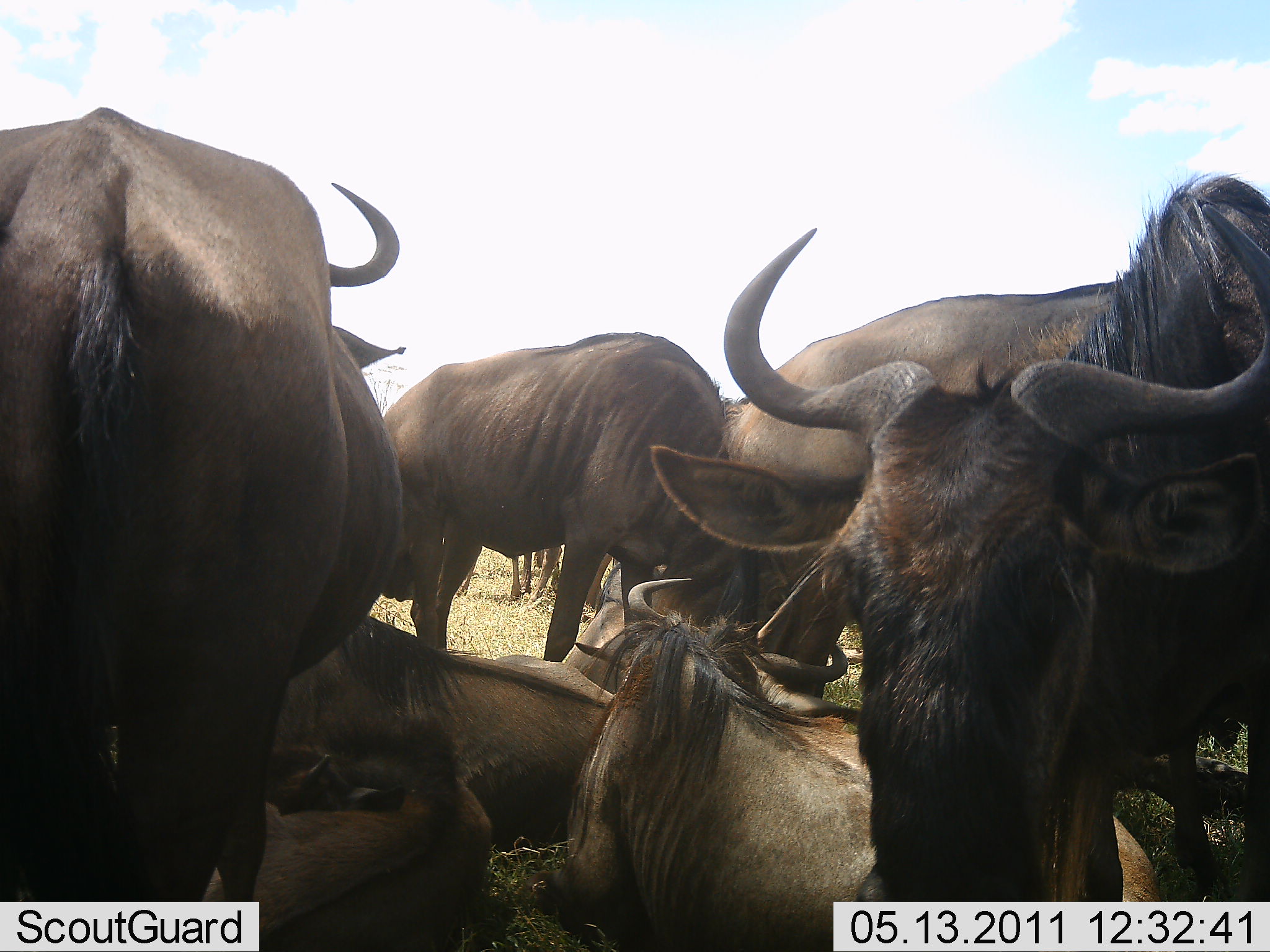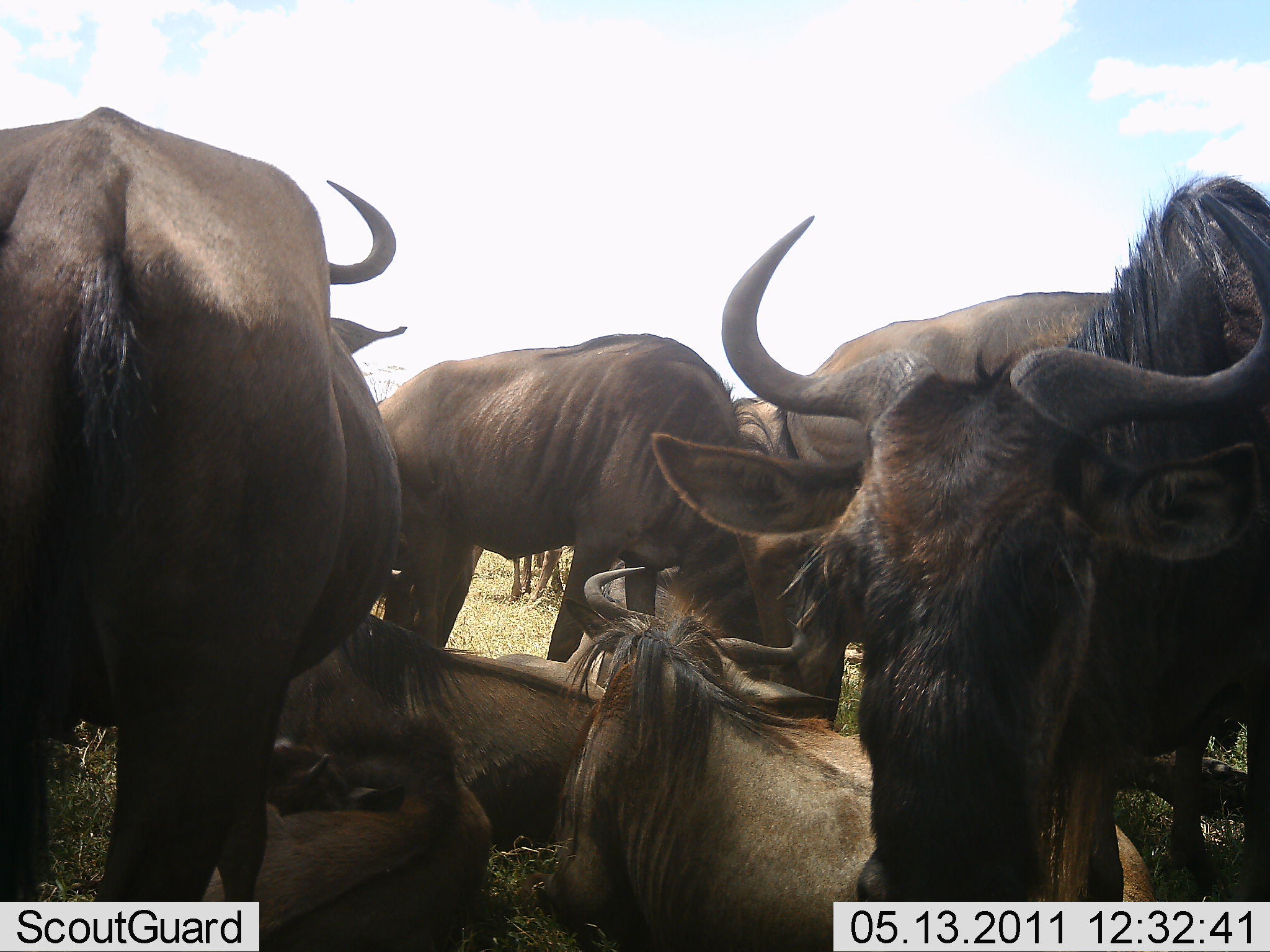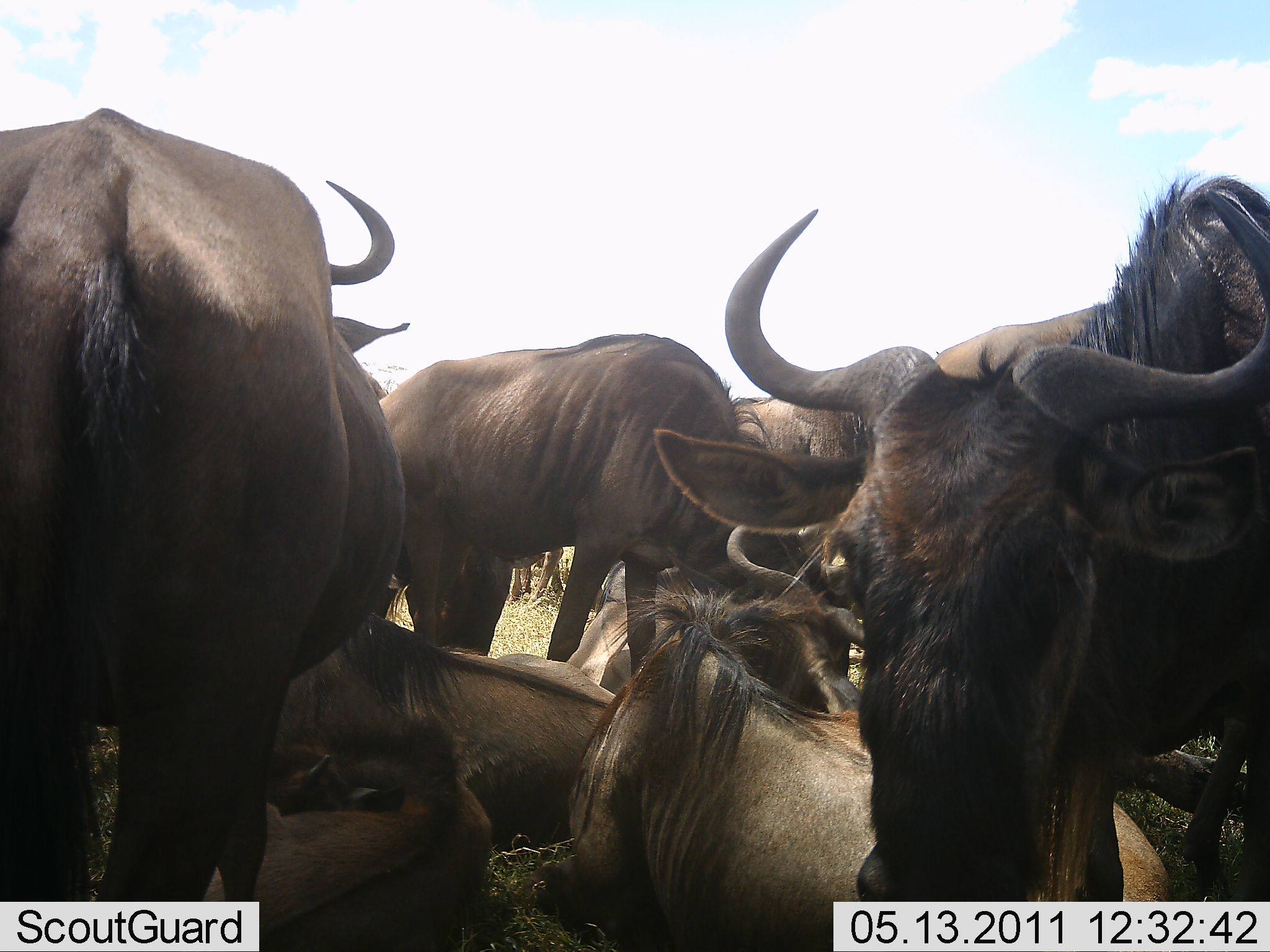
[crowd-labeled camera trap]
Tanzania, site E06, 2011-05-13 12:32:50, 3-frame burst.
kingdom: Animalia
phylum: Chordata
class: Mammalia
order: Artiodactyla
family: Bovidae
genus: Connochaetes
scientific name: Connochaetes taurinus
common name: blue wildebeest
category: wildebeest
Wildebeest (blue wildebeest) (Connochaetes taurinus), count 9. Behavior (volunteer vote fractions): standing 85%, resting 100%, moving 8%, interacting 23%. Young present (vote fraction): 38%. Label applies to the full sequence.